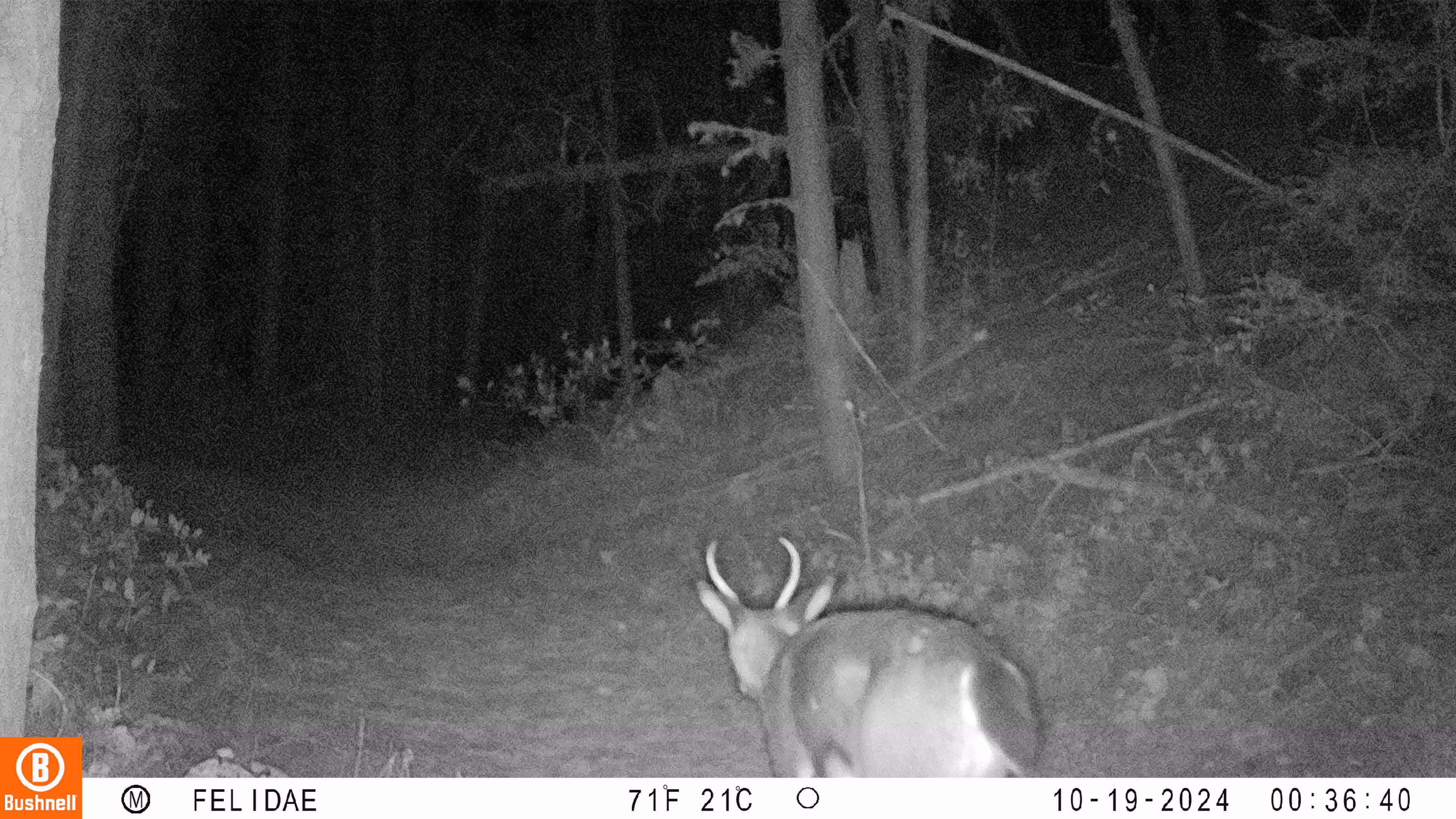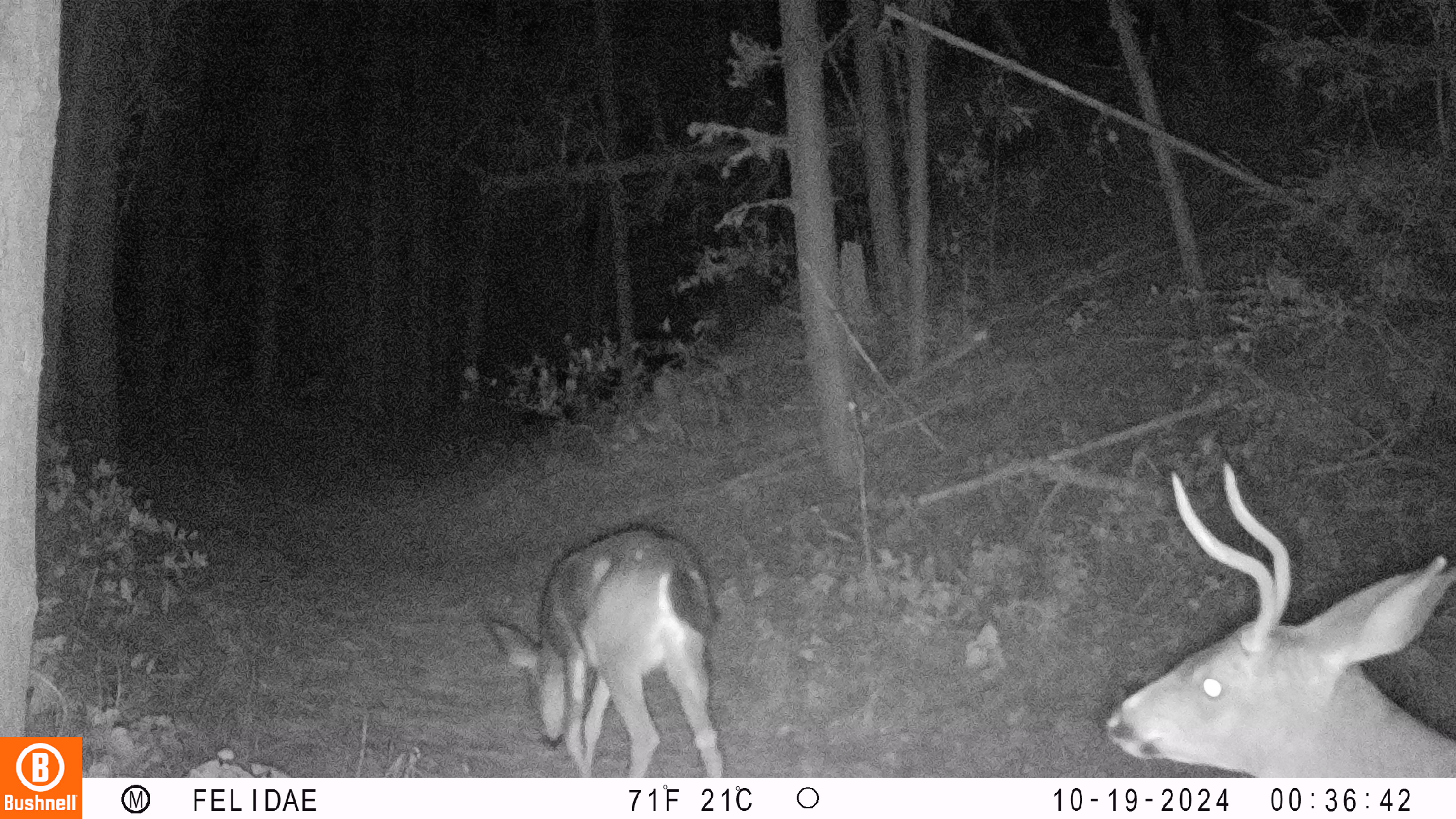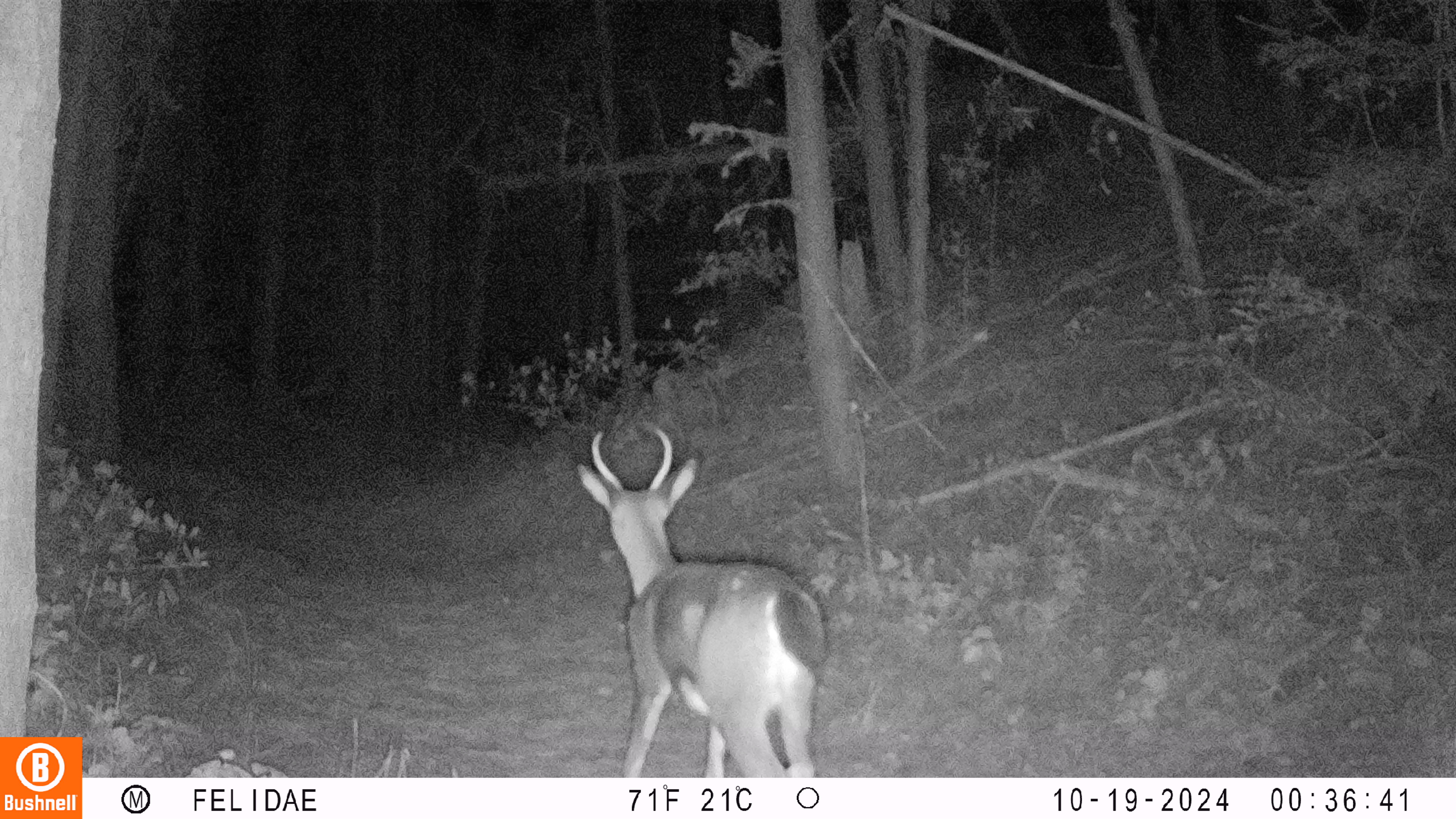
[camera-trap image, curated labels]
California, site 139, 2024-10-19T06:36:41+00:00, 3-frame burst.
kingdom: Animalia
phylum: Chordata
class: Mammalia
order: Artiodactyla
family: Cervidae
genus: Odocoileus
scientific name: Odocoileus hemionus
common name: mule deer